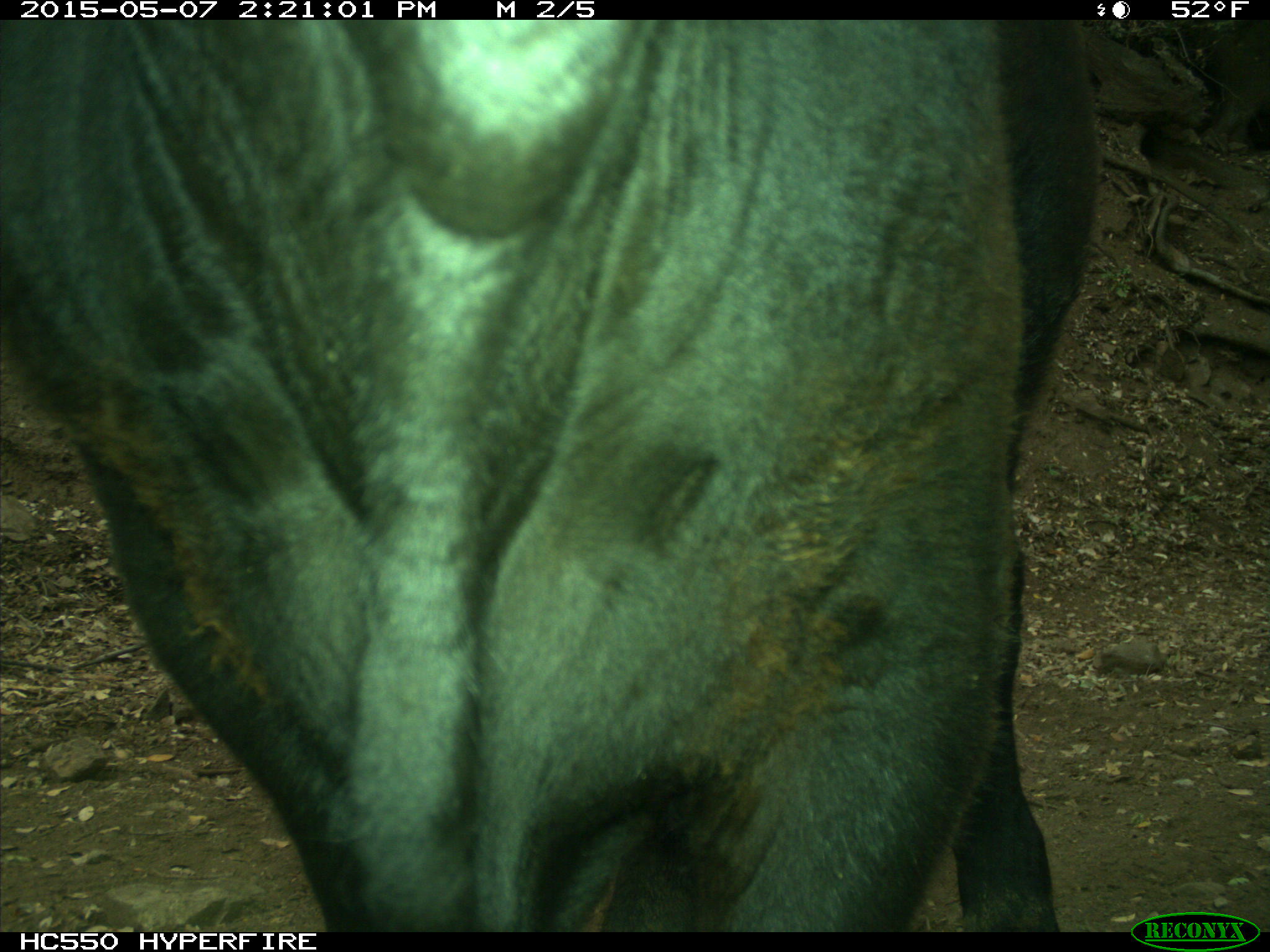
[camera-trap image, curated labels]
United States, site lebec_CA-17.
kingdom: Animalia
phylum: Chordata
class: Mammalia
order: Artiodactyla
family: Bovidae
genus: Bos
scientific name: Bos taurus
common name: domestic cow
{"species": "Bos taurus (domestic cow)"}